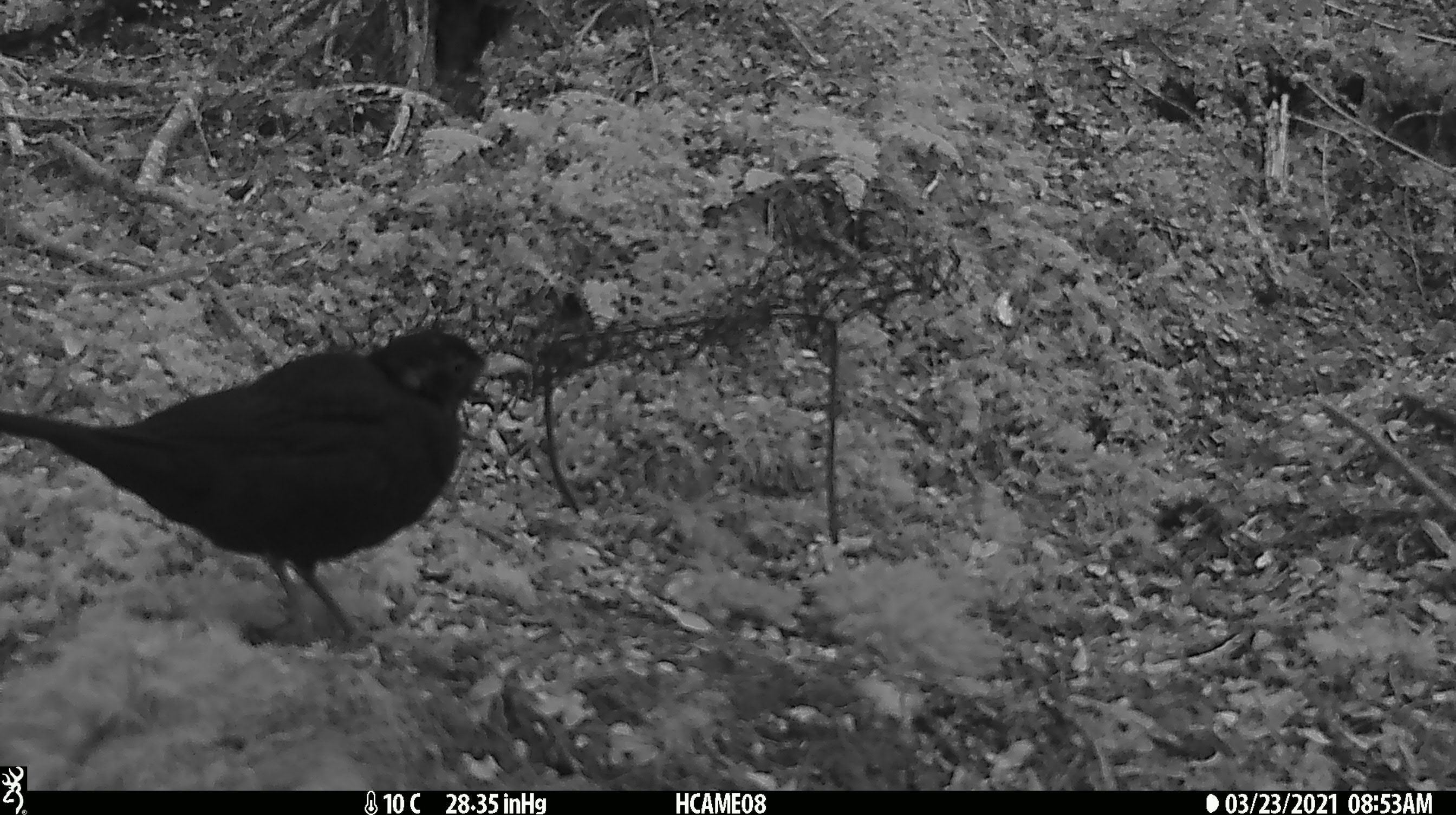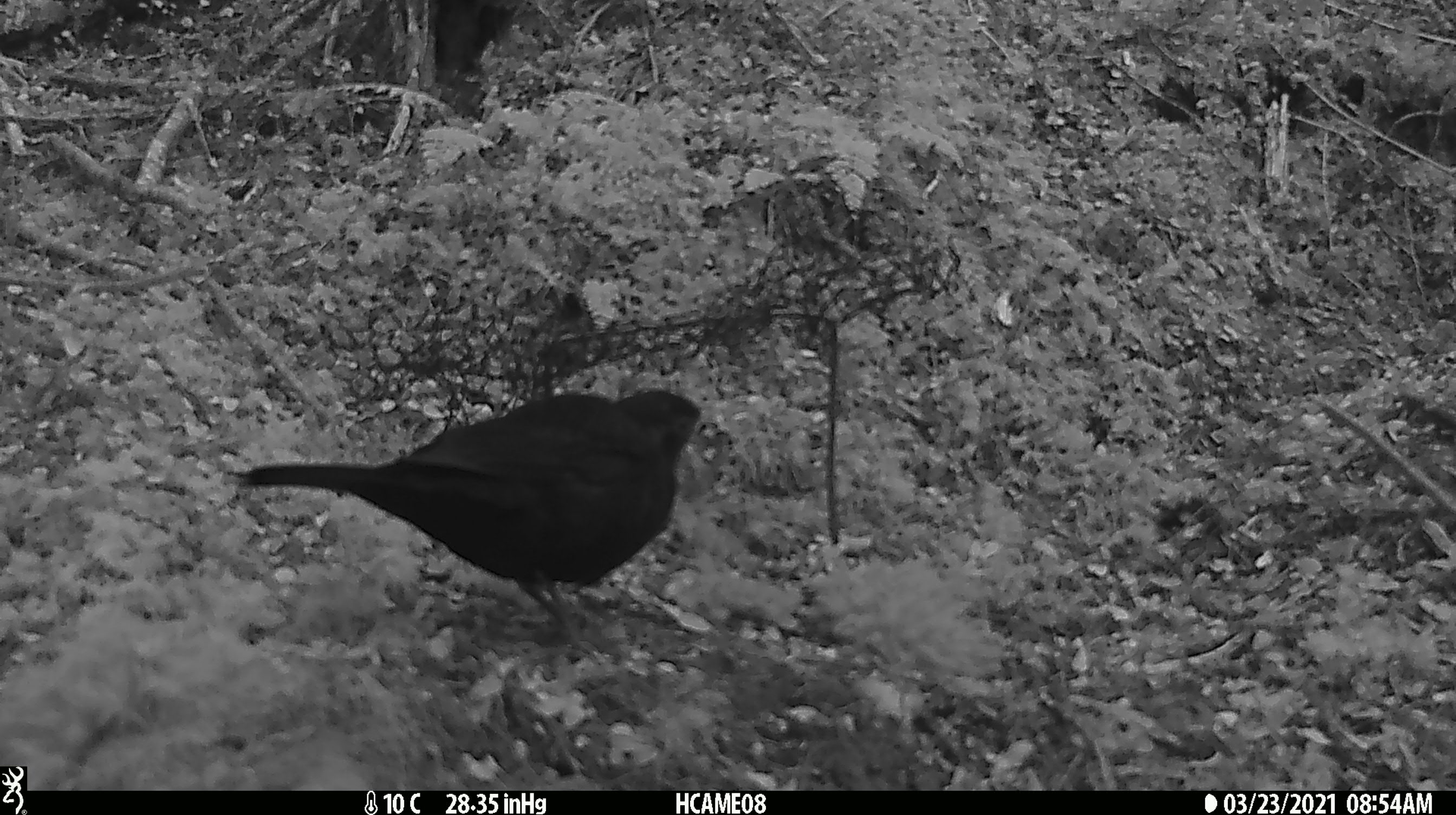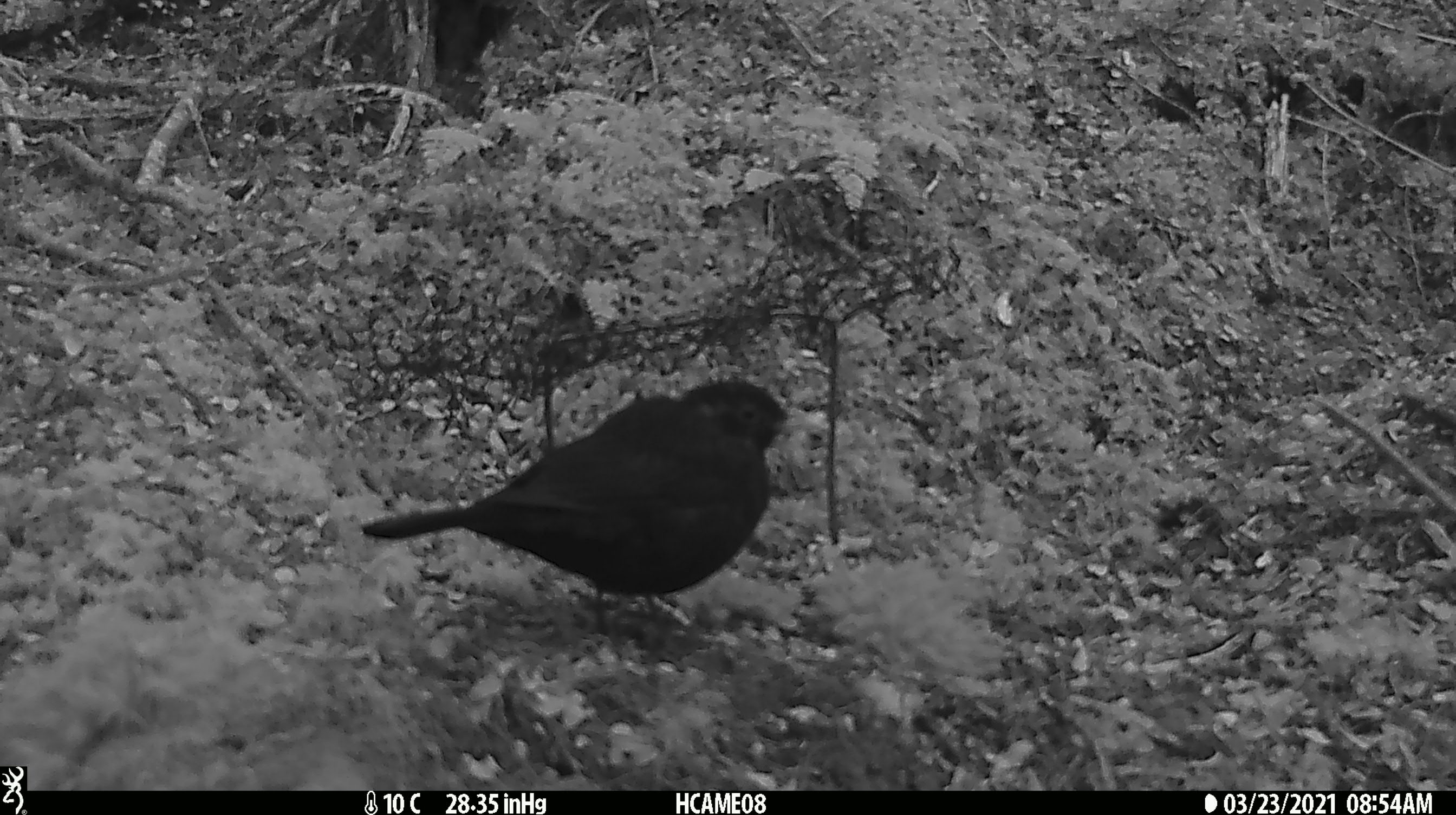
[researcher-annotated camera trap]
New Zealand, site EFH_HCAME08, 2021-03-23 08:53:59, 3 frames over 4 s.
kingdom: Animalia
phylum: Chordata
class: Aves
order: Passeriformes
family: Turdidae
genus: Turdus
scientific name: Turdus merula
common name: eurasian blackbird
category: blackbird